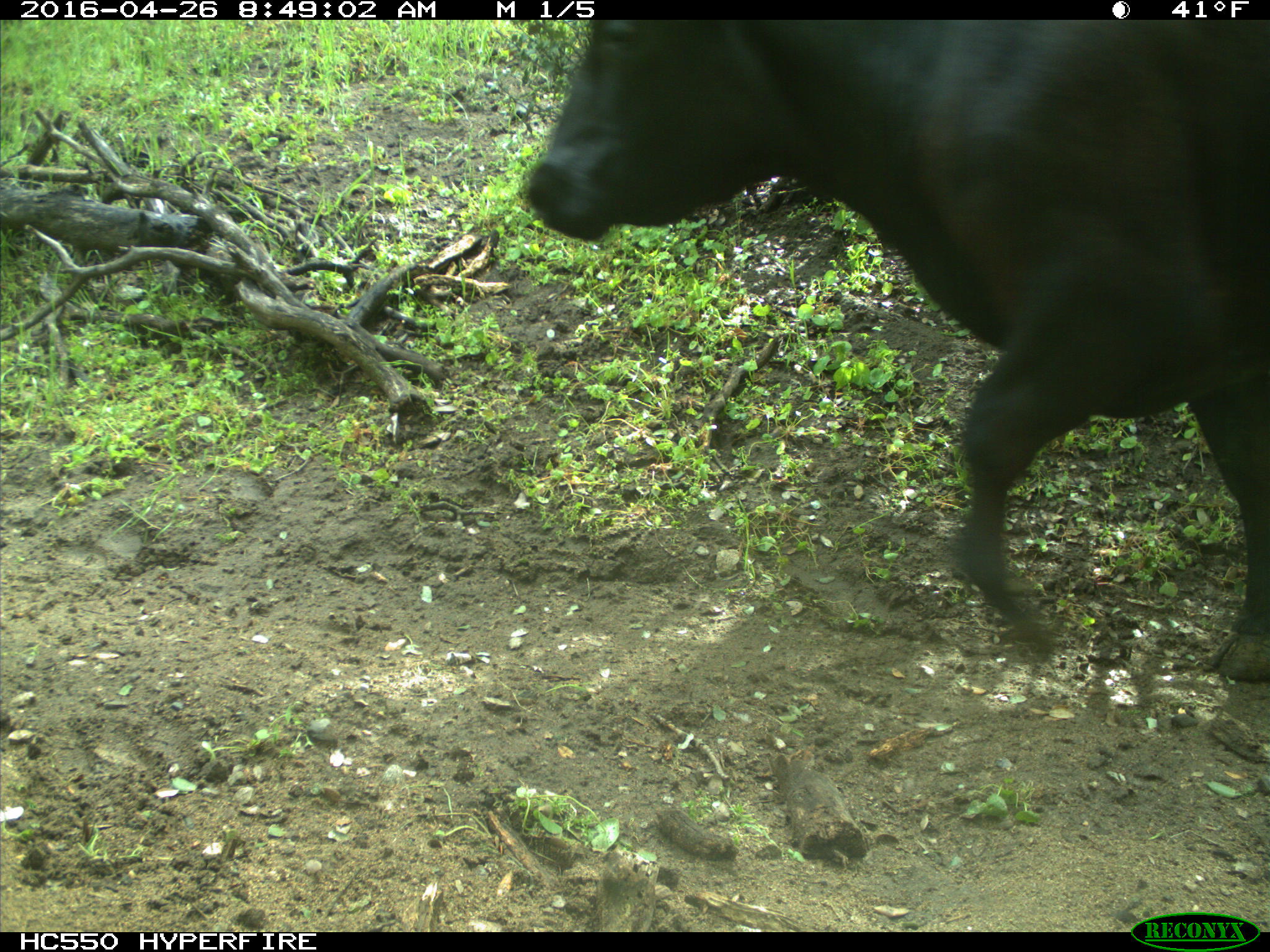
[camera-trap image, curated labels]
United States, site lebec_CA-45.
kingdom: Animalia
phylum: Chordata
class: Mammalia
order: Artiodactyla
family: Bovidae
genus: Bos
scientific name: Bos taurus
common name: domestic cow